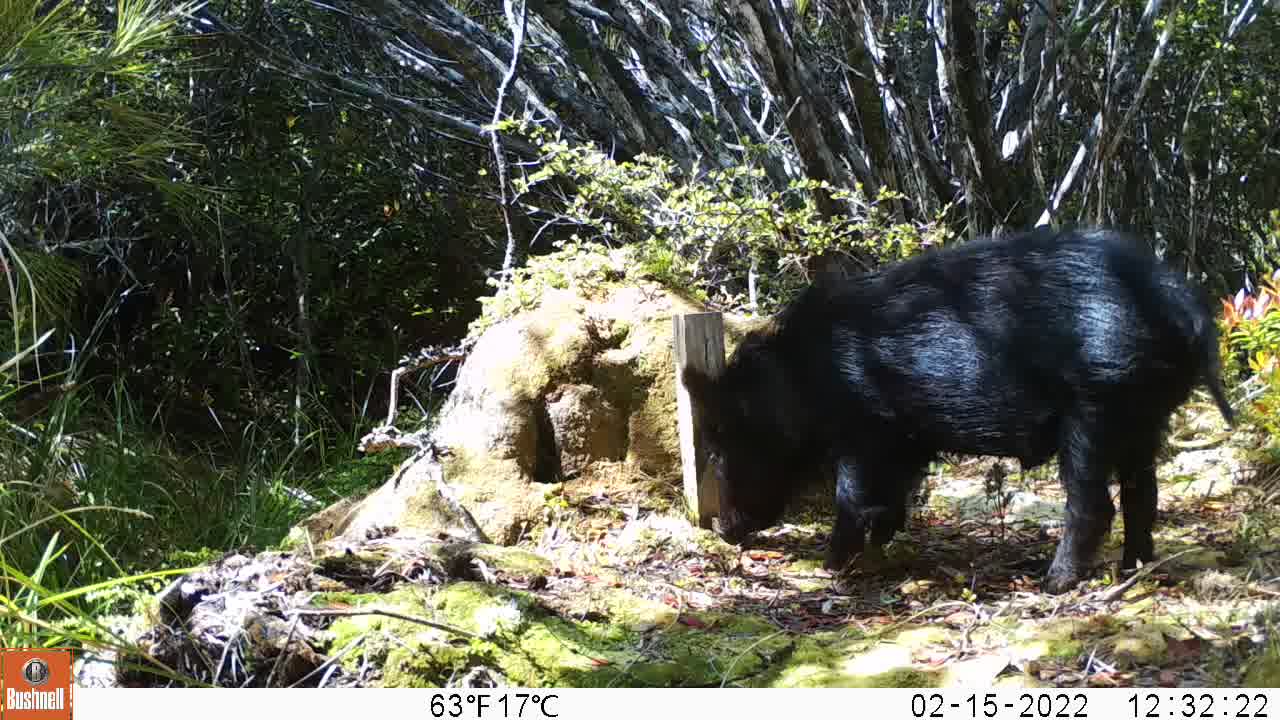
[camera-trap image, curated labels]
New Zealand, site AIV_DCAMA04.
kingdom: Animalia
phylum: Chordata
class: Mammalia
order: Artiodactyla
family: Suidae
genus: Sus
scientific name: Sus scrofa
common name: pig